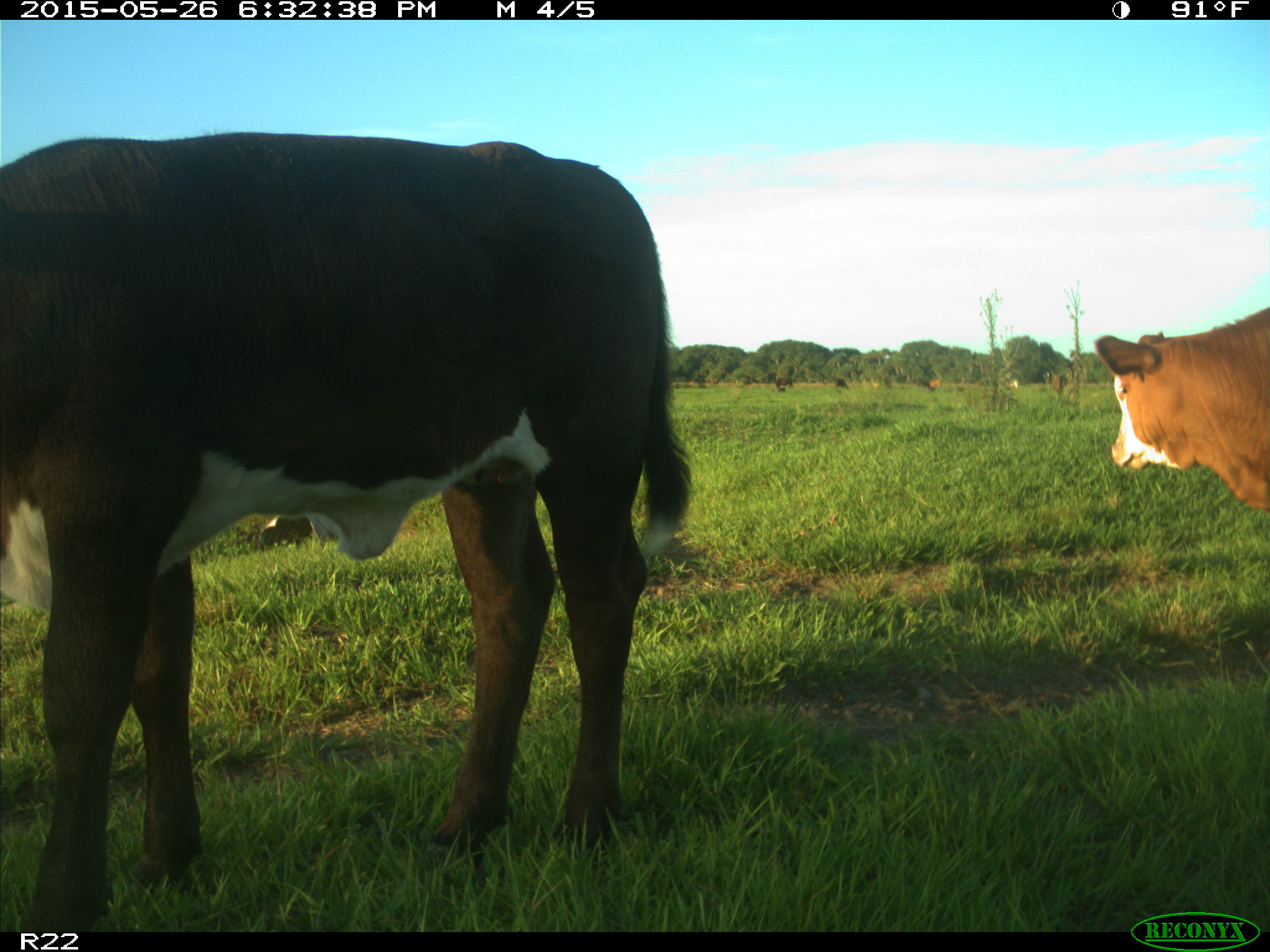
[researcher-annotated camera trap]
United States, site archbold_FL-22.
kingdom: Animalia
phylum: Chordata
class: Mammalia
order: Artiodactyla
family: Bovidae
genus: Bos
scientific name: Bos taurus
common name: domestic cow